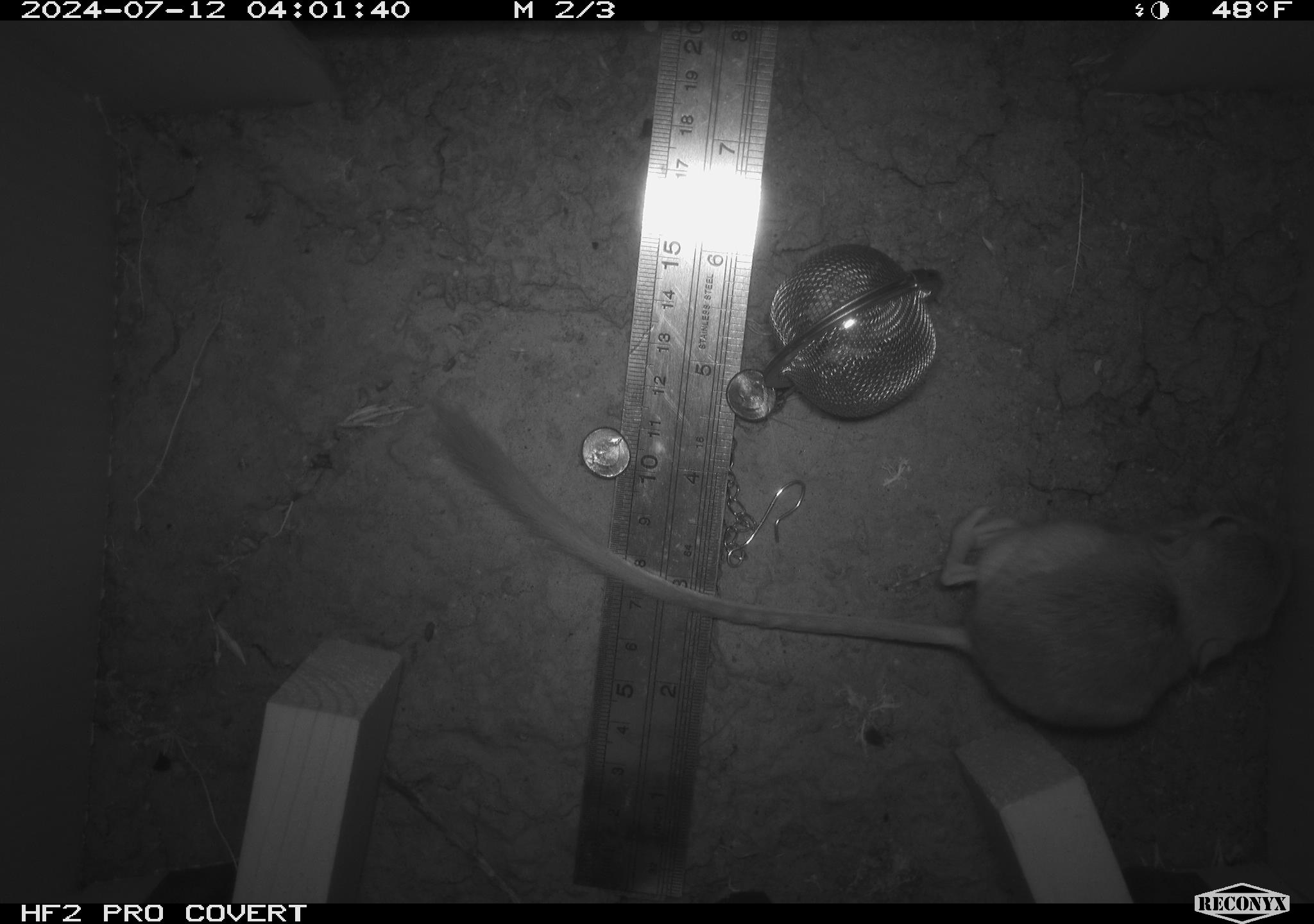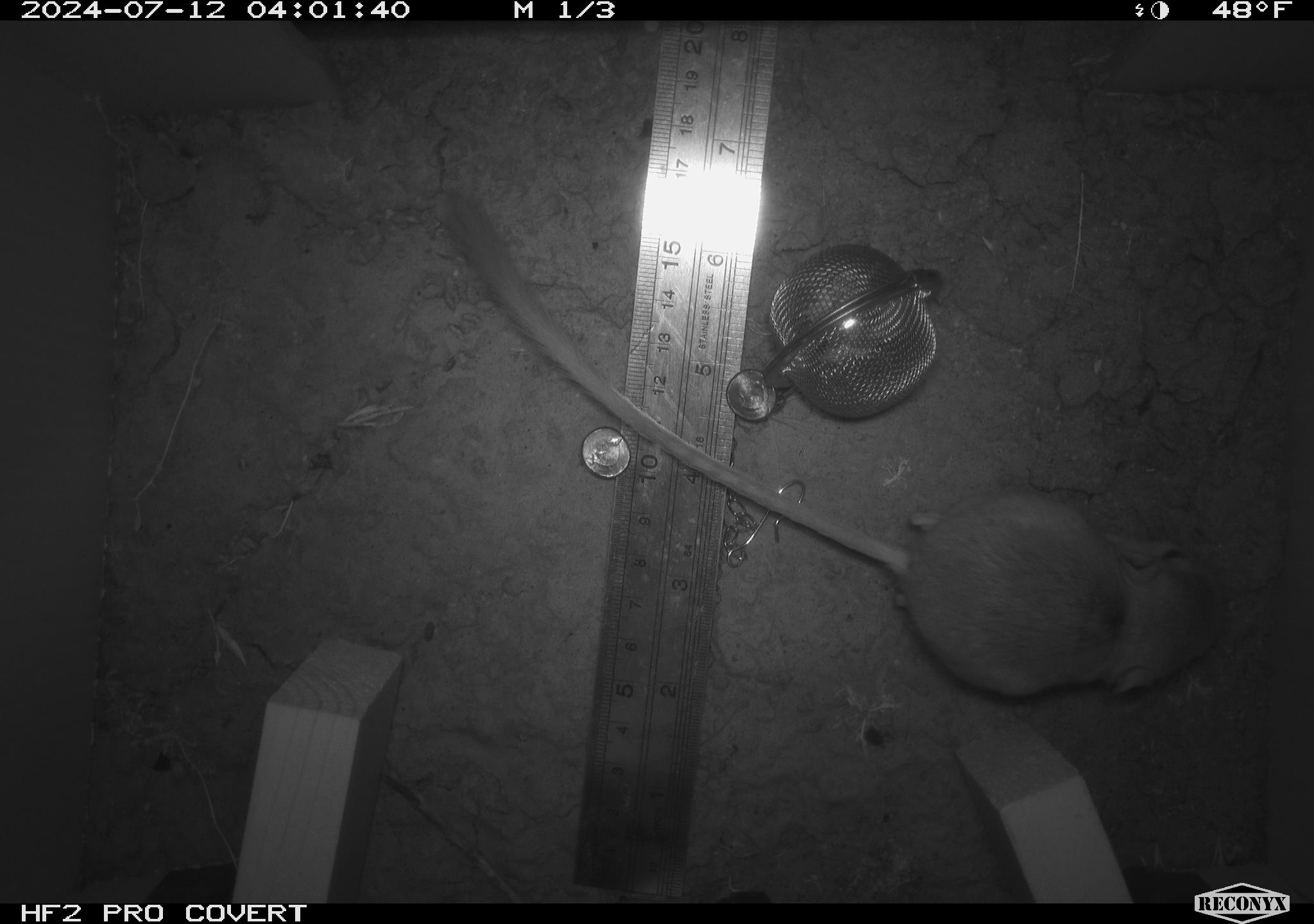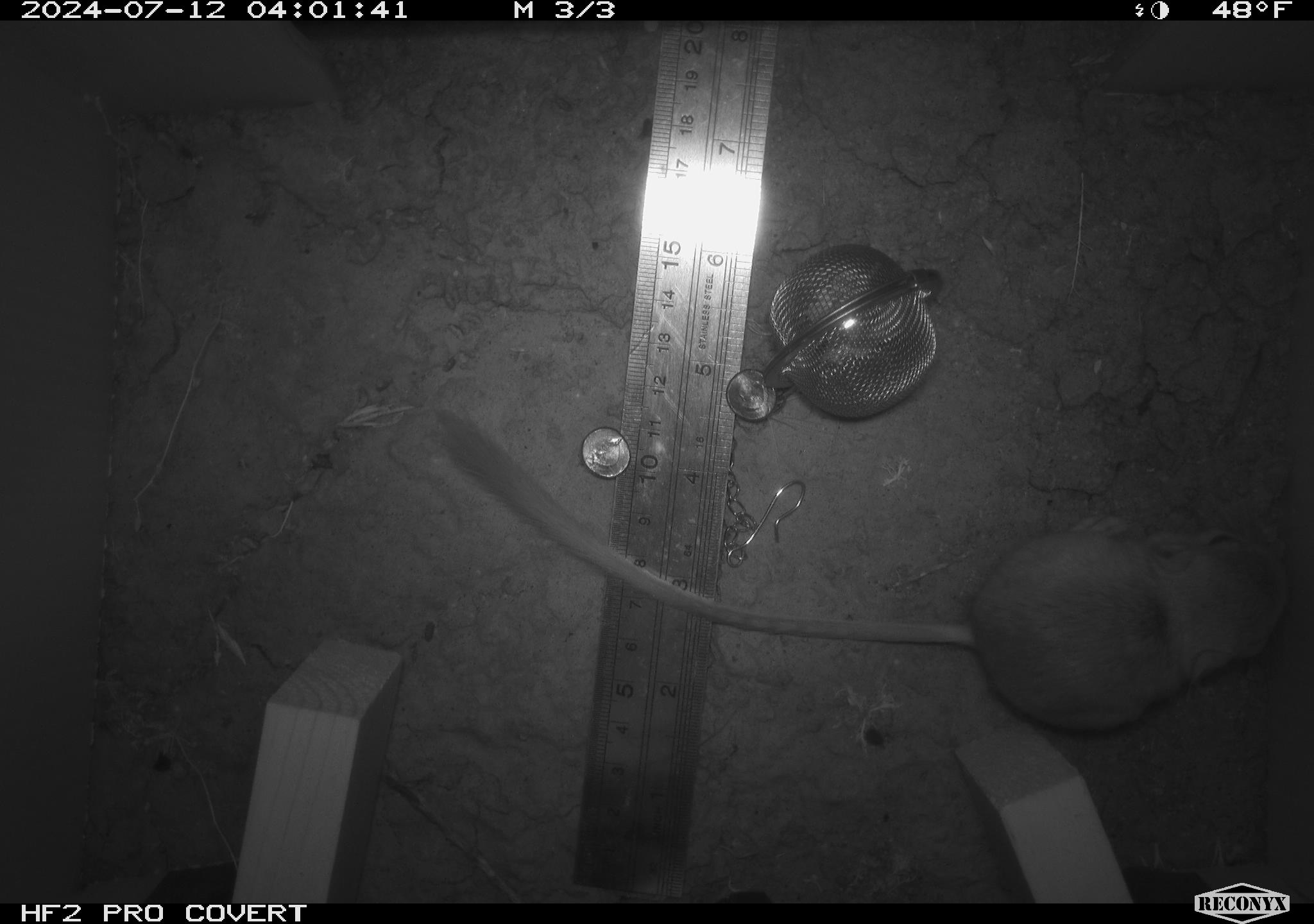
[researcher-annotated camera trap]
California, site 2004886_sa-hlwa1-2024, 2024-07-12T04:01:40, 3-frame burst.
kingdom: Animalia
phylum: Chordata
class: Mammalia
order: Rodentia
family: Heteromyidae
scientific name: Heteromyidae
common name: kangaroo rats and pocket mice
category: heteromyidae family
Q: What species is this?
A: Heteromyidae family (kangaroo rats and pocket mice) (Heteromyidae).